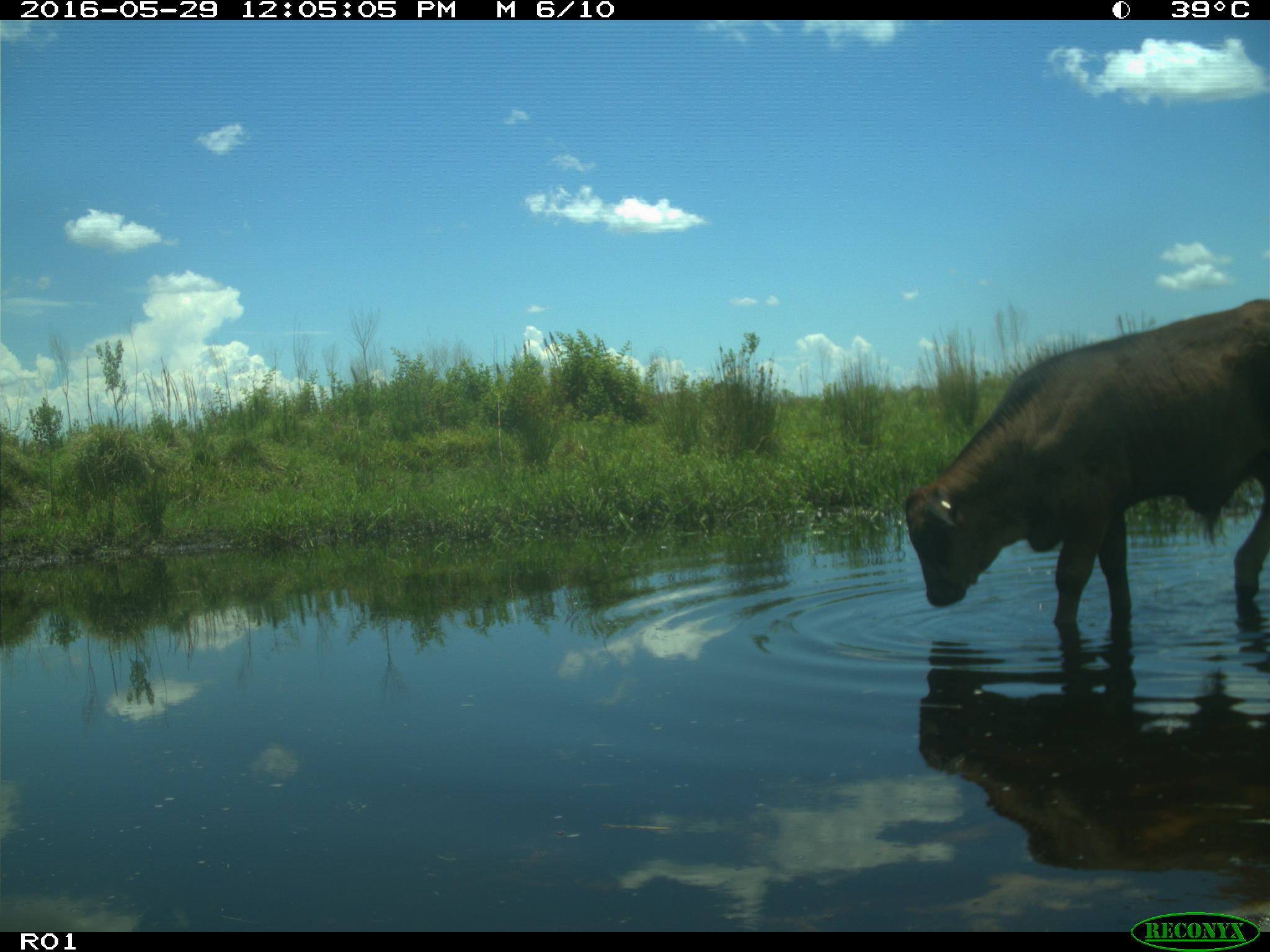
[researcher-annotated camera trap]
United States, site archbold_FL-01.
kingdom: Animalia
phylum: Chordata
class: Mammalia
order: Artiodactyla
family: Bovidae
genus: Bos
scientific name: Bos taurus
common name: domestic cow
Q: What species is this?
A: Bos taurus (domestic cow).